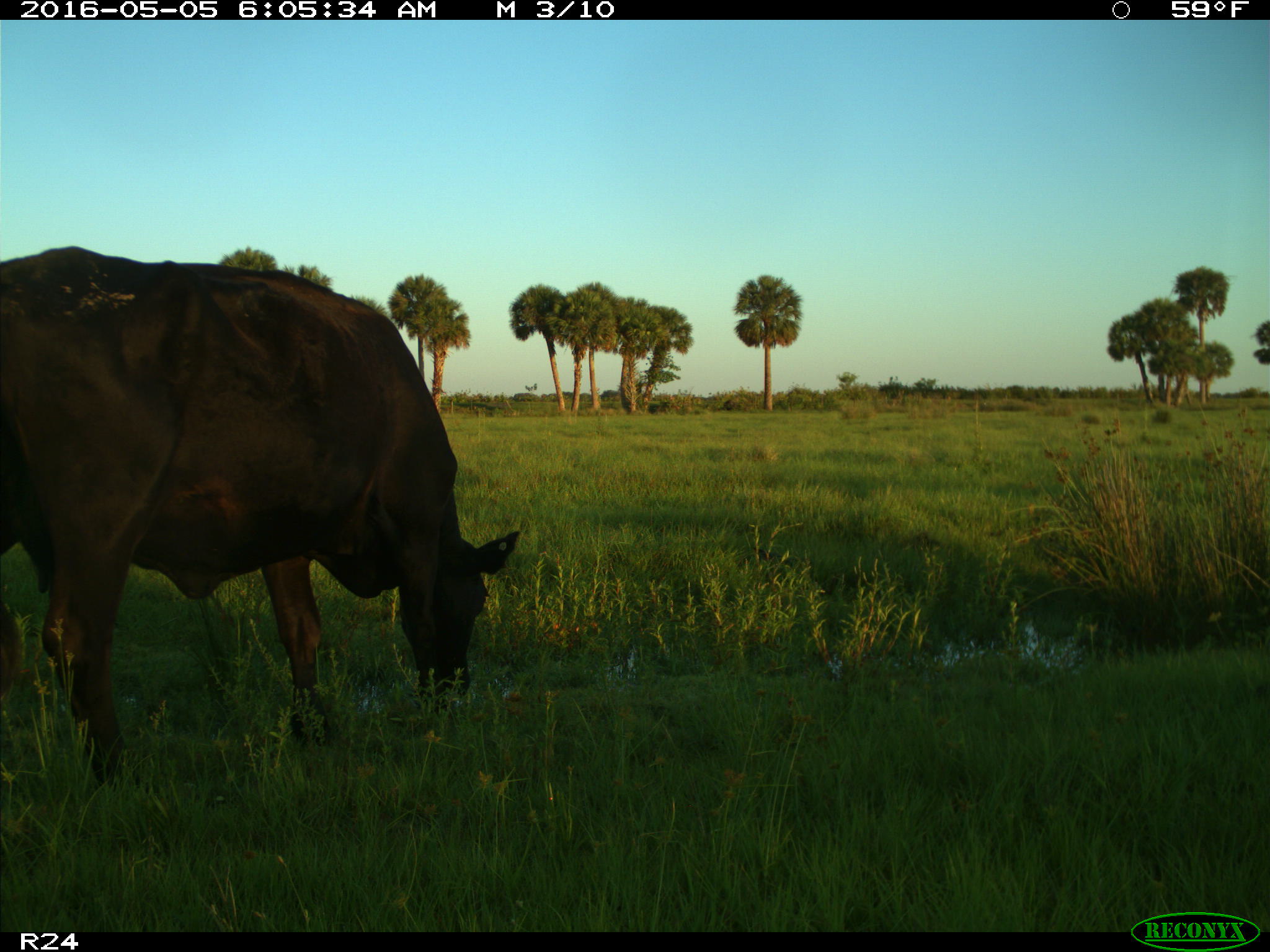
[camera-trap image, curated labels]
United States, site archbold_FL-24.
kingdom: Animalia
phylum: Chordata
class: Mammalia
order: Artiodactyla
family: Bovidae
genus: Bos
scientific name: Bos taurus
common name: domestic cow